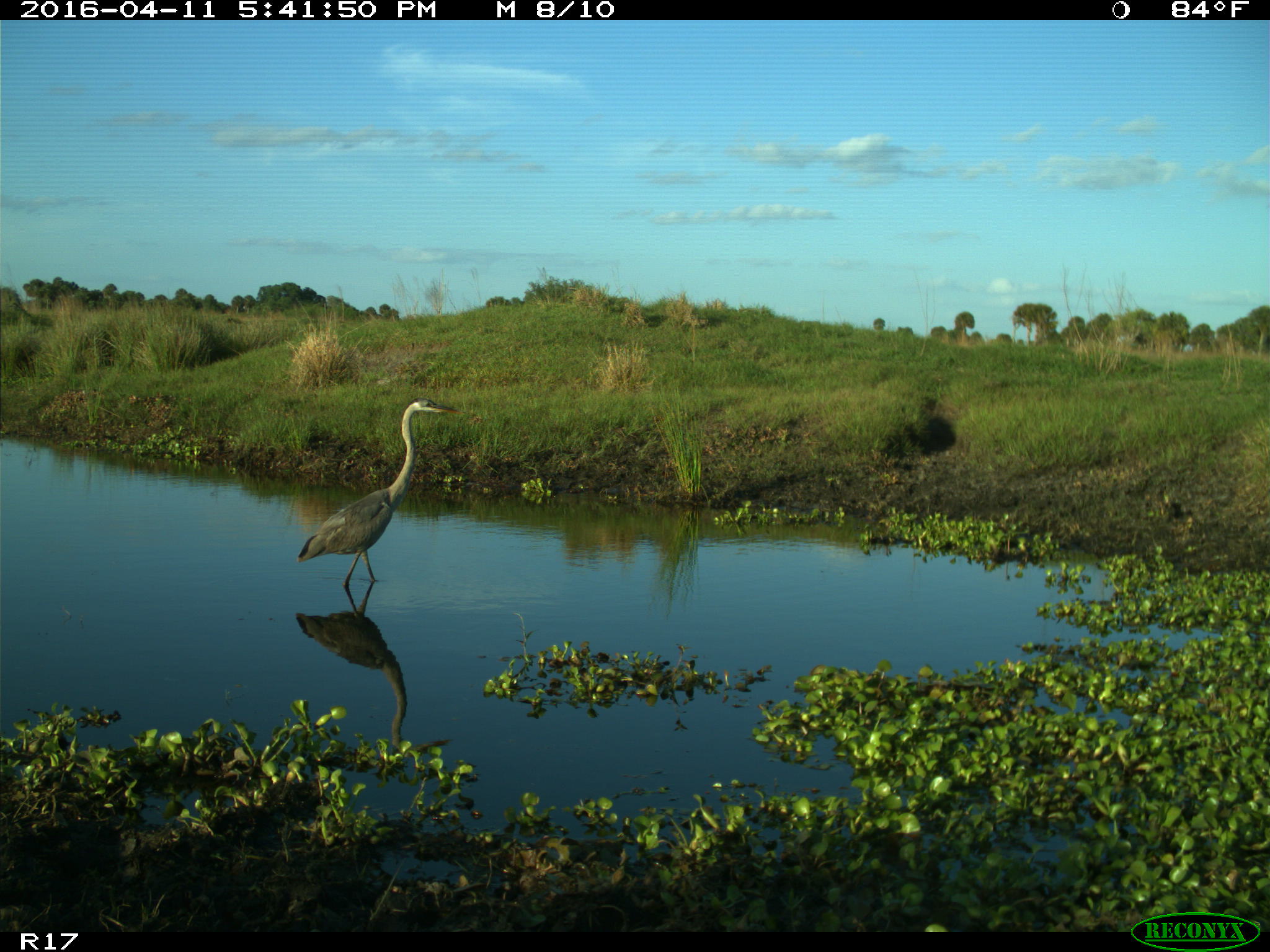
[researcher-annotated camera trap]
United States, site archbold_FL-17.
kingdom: Animalia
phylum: Chordata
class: Mammalia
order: Artiodactyla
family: Bovidae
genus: Bos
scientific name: Bos taurus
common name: domestic cow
Bos taurus (domestic cow).